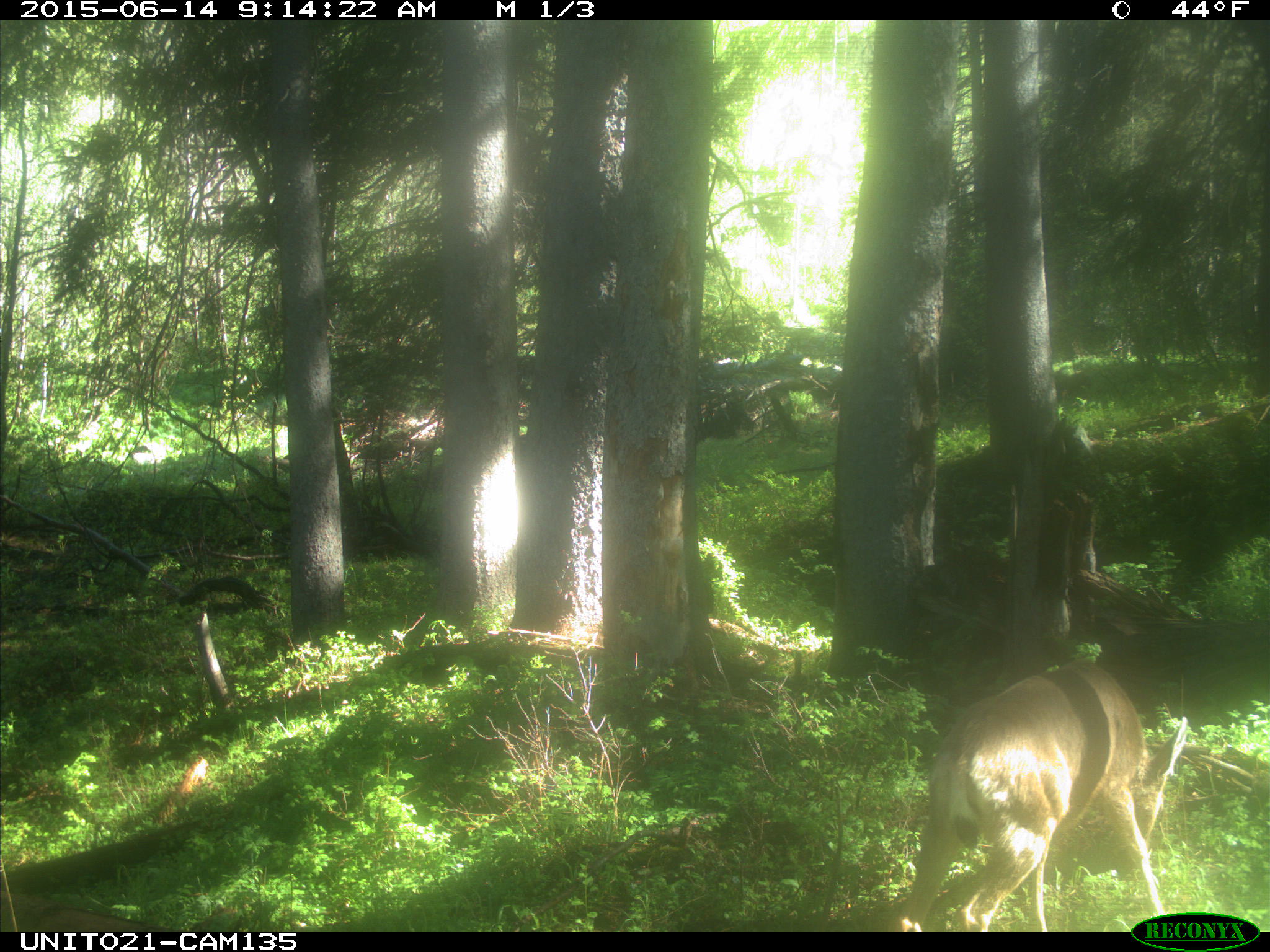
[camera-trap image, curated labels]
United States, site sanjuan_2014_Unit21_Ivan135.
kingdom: Animalia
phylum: Chordata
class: Mammalia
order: Artiodactyla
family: Cervidae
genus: Odocoileus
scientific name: Odocoileus hemionus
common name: mule deer